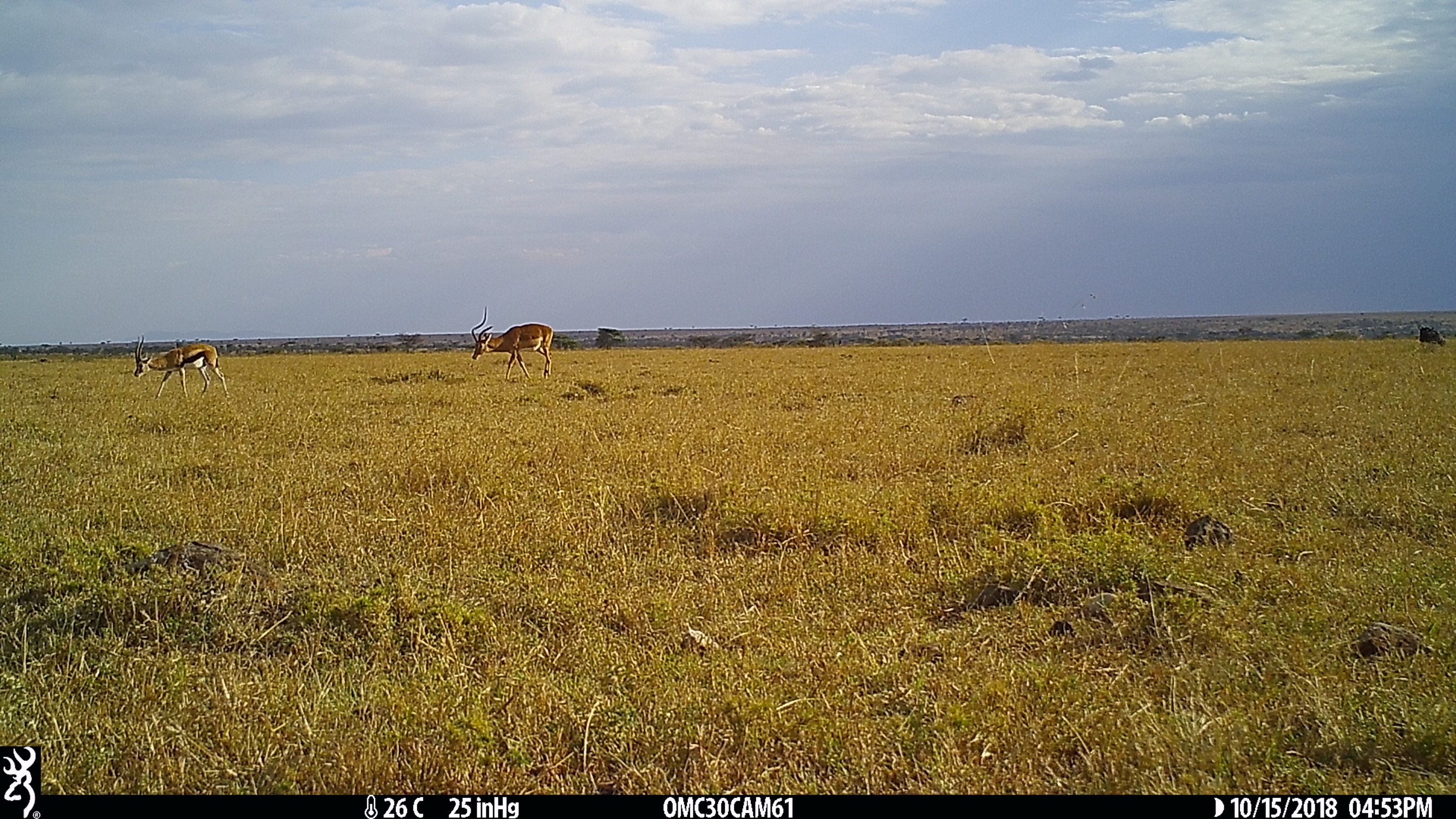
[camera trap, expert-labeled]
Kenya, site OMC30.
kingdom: Animalia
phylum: Chordata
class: Mammalia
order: Artiodactyla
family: Bovidae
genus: Aepyceros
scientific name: Aepyceros melampus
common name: impala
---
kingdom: Animalia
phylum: Chordata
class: Mammalia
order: Artiodactyla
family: Bovidae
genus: Eudorcas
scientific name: Eudorcas thomsonii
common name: thomon's gazelle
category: gazelle thomsons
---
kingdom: Animalia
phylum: Chordata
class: Mammalia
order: Artiodactyla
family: Bovidae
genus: Connochaetes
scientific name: Connochaetes taurinus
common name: blue wildebeest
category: wildebeest